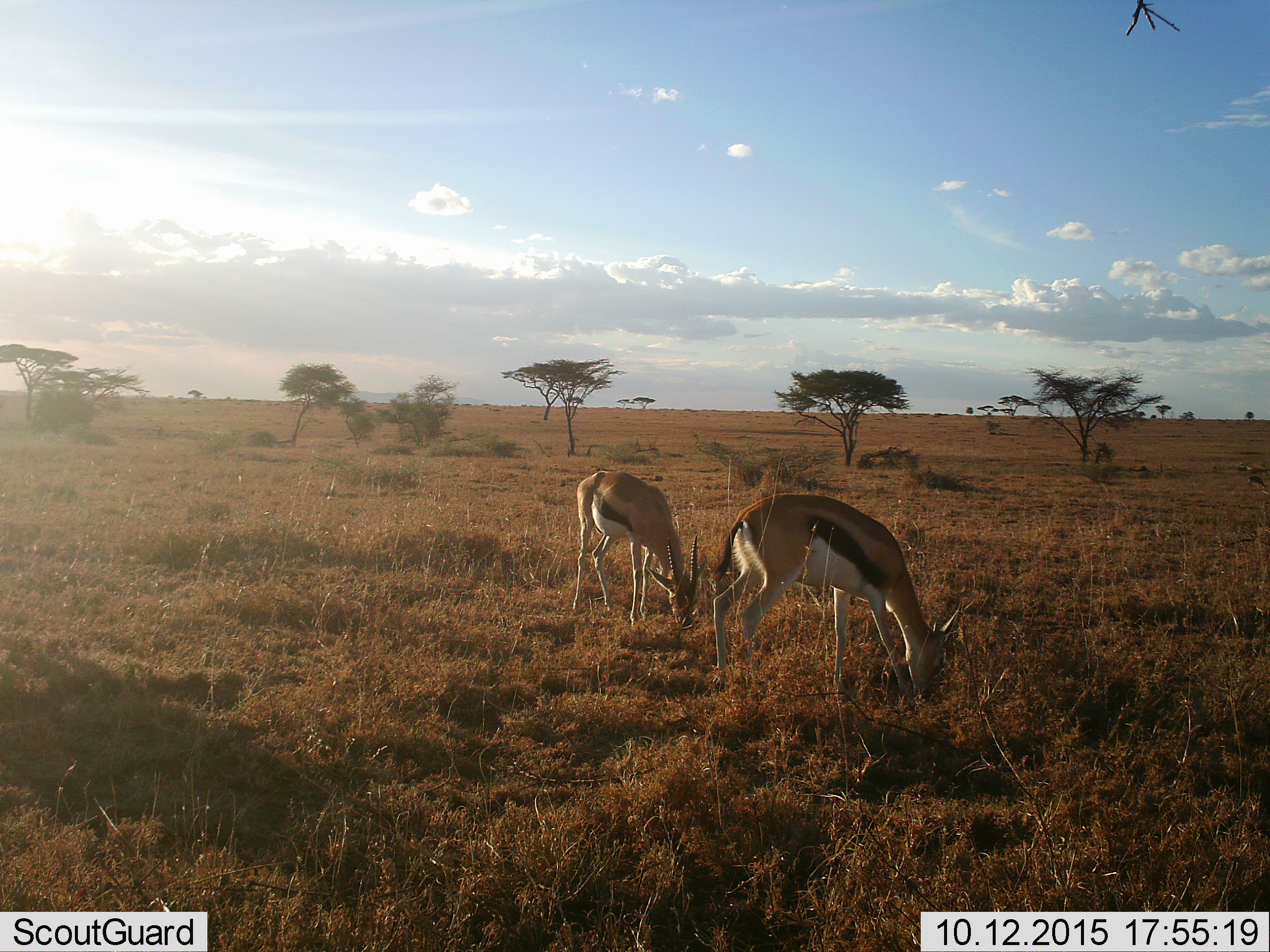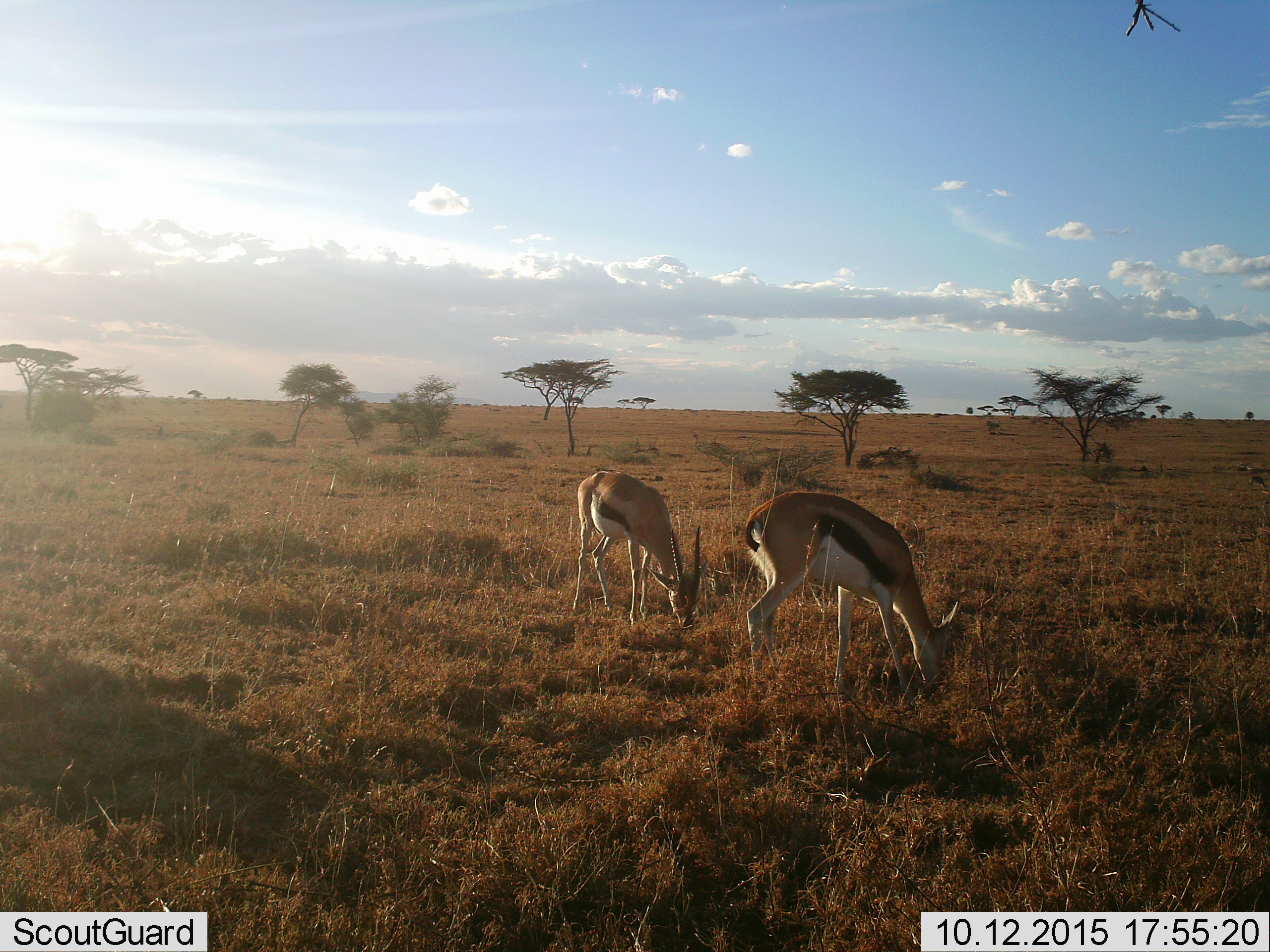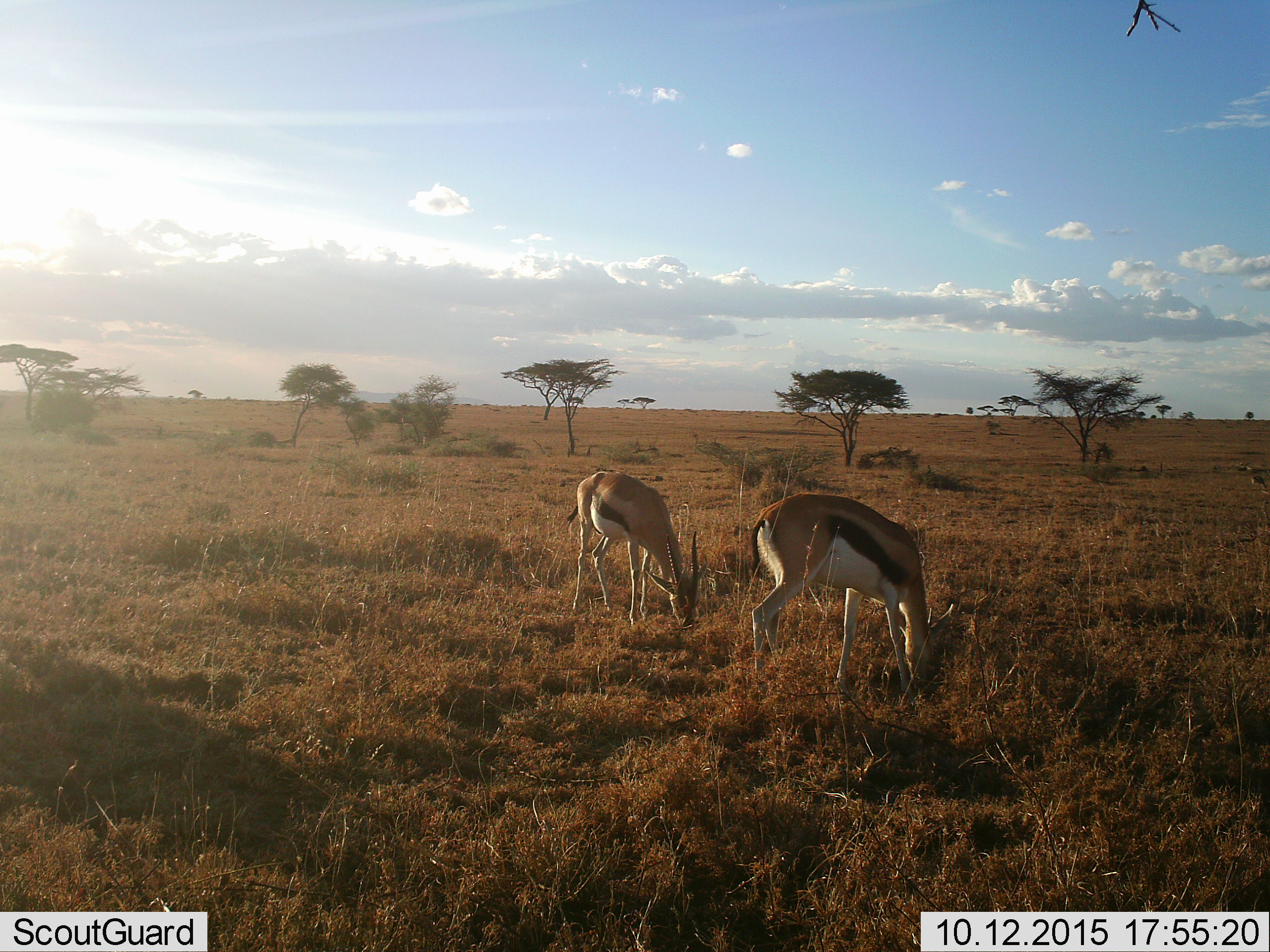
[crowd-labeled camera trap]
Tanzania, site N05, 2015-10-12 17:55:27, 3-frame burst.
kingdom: Animalia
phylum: Chordata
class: Mammalia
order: Artiodactyla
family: Bovidae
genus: Eudorcas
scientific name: Eudorcas thomsonii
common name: thomson's gazelle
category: gazellethomsons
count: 2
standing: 56%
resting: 0%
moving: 11%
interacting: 0%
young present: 0%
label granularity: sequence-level